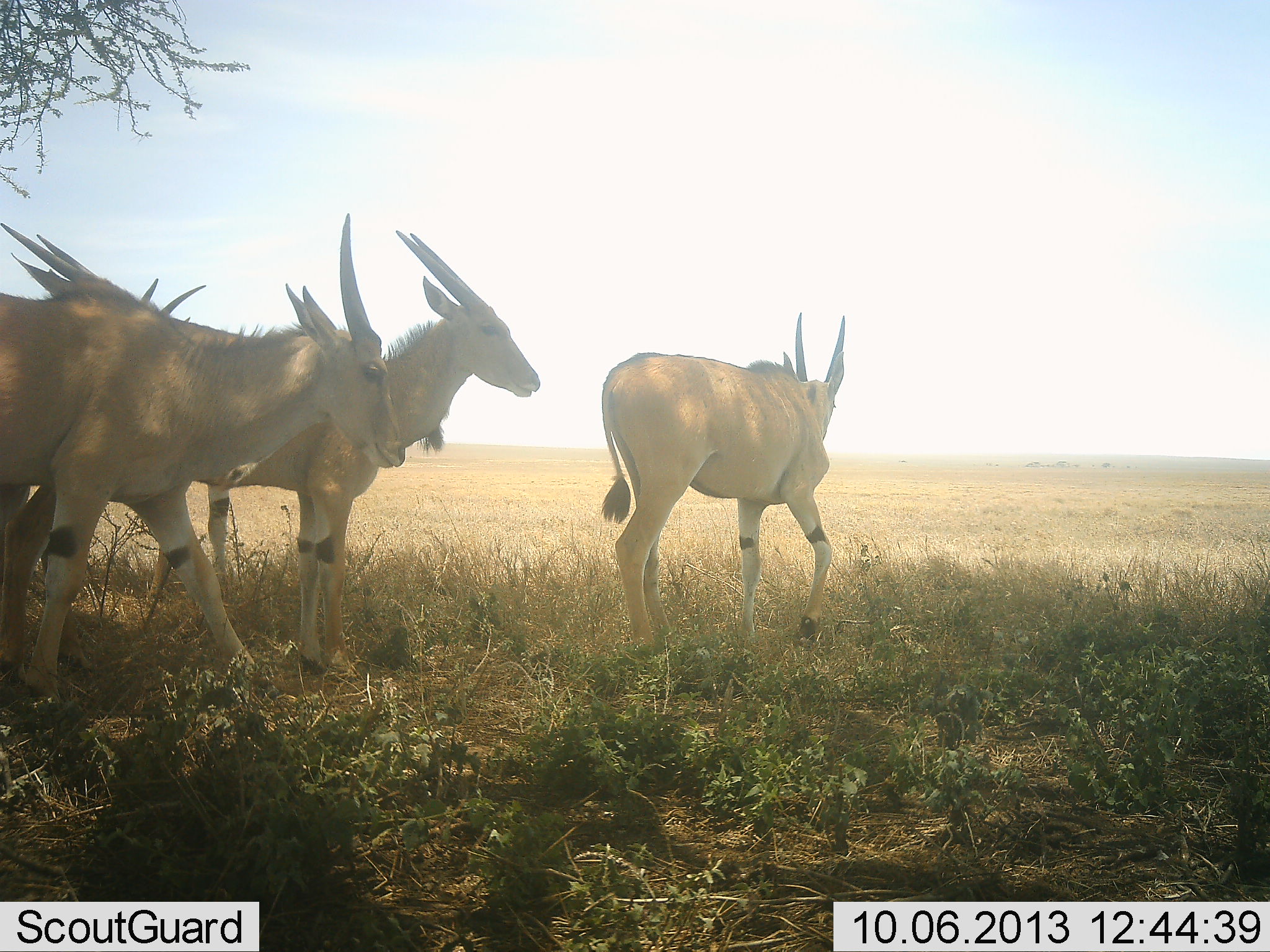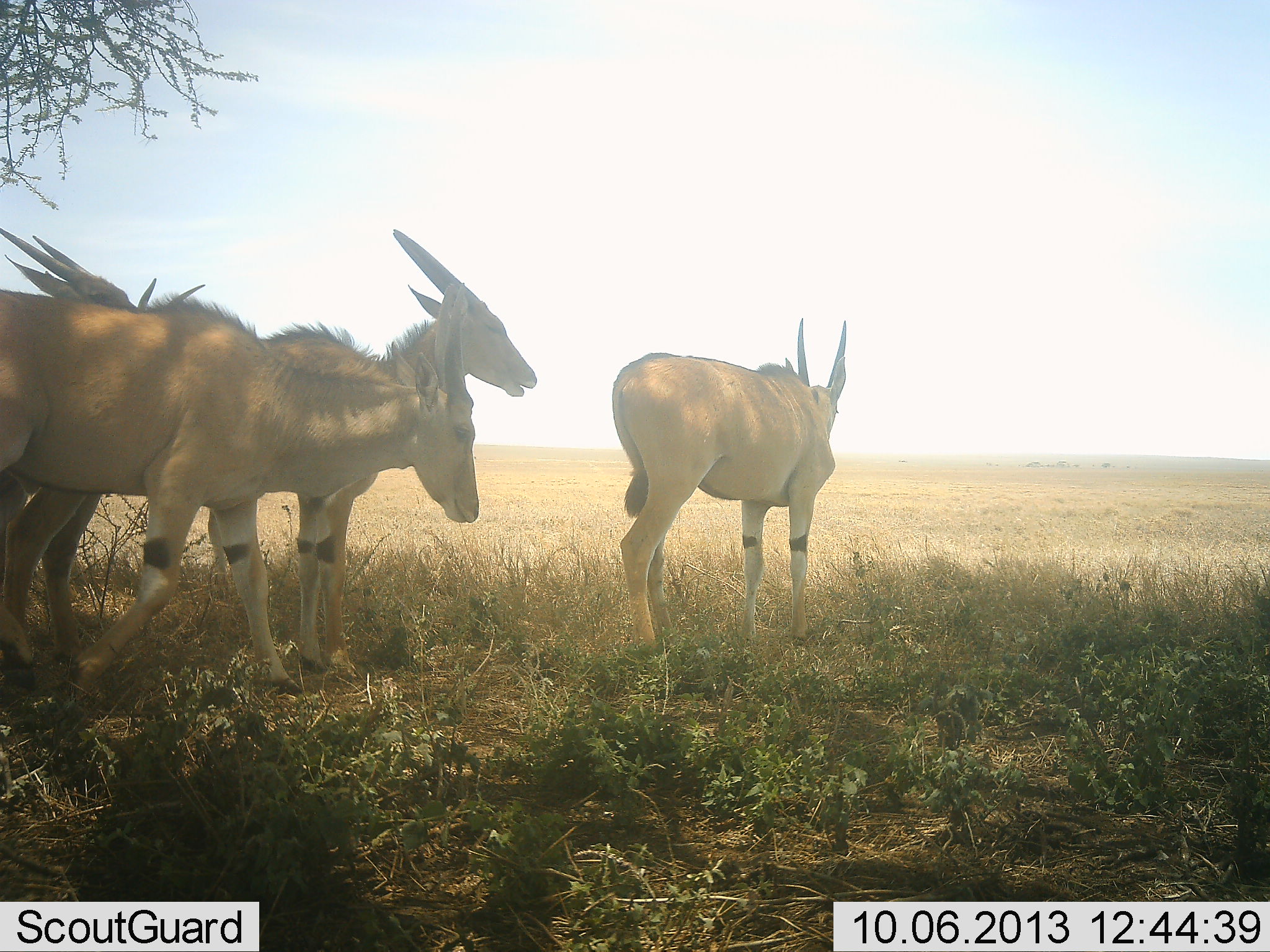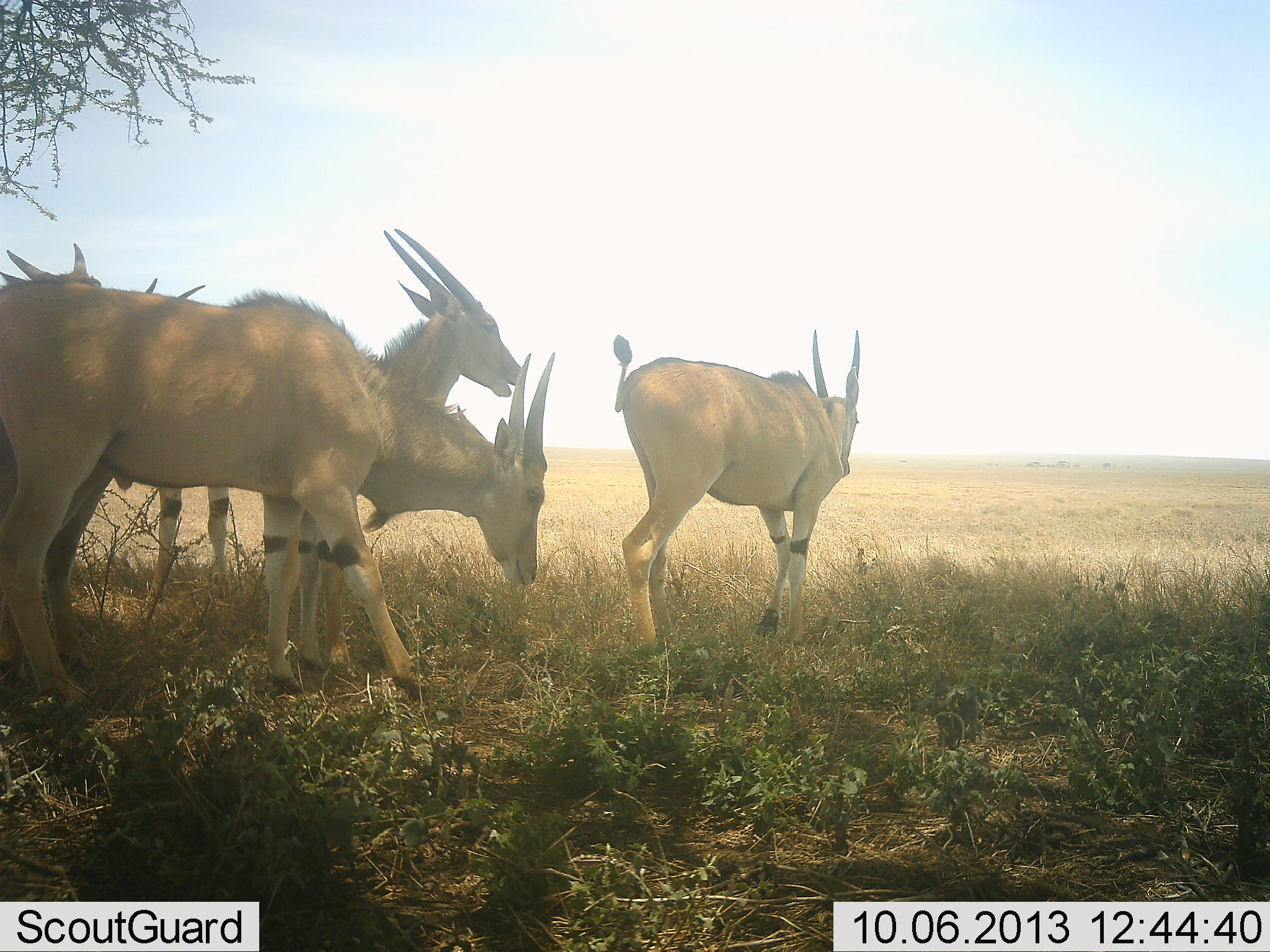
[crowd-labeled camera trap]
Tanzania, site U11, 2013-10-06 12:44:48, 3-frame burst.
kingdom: Animalia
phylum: Chordata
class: Mammalia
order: Artiodactyla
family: Bovidae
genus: Tragelaphus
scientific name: Tragelaphus oryx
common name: eland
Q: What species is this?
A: Eland (Tragelaphus oryx).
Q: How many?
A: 5.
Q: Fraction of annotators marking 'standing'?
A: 80%.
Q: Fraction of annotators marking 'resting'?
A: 10%.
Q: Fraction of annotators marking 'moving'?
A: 60%.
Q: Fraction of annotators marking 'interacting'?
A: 0%.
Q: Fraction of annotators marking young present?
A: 0%.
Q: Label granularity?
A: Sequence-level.